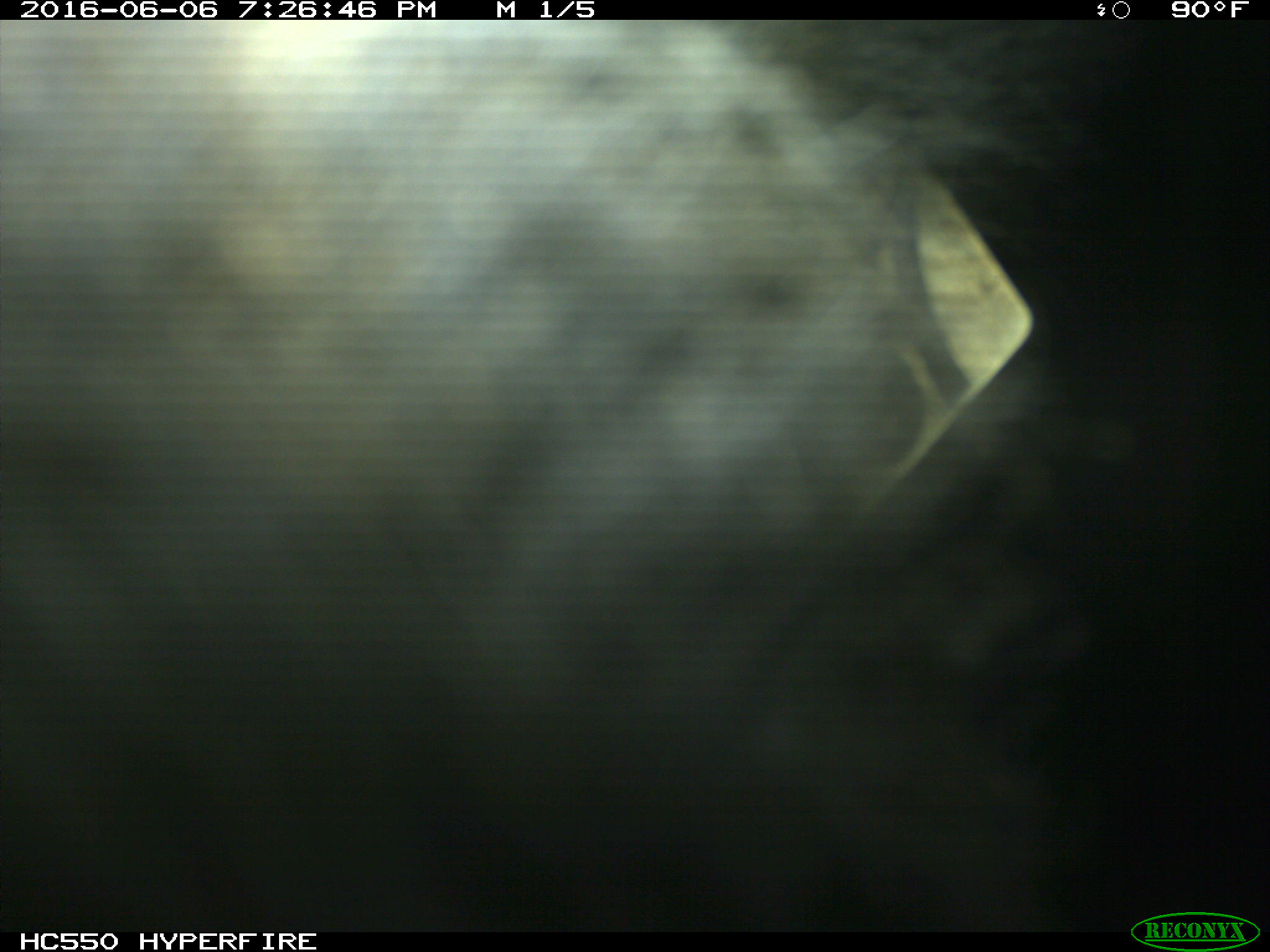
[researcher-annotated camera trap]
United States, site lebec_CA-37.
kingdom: Animalia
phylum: Chordata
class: Mammalia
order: Artiodactyla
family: Bovidae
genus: Bos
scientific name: Bos taurus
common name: domestic cow